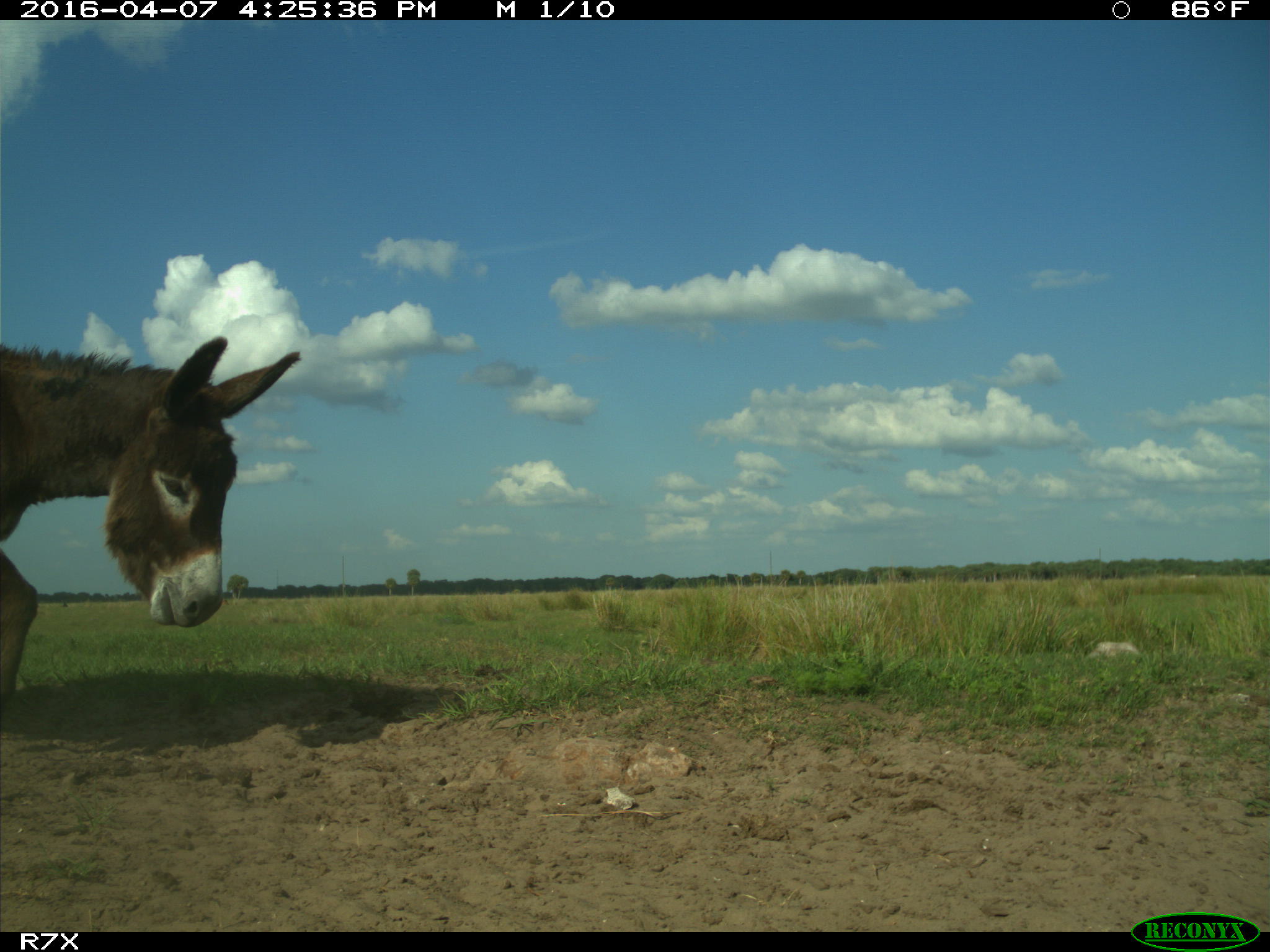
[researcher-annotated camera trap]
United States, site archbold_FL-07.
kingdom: Animalia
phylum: Chordata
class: Mammalia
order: Artiodactyla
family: Bovidae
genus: Bos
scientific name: Bos taurus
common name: domestic cow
Bos taurus (domestic cow).